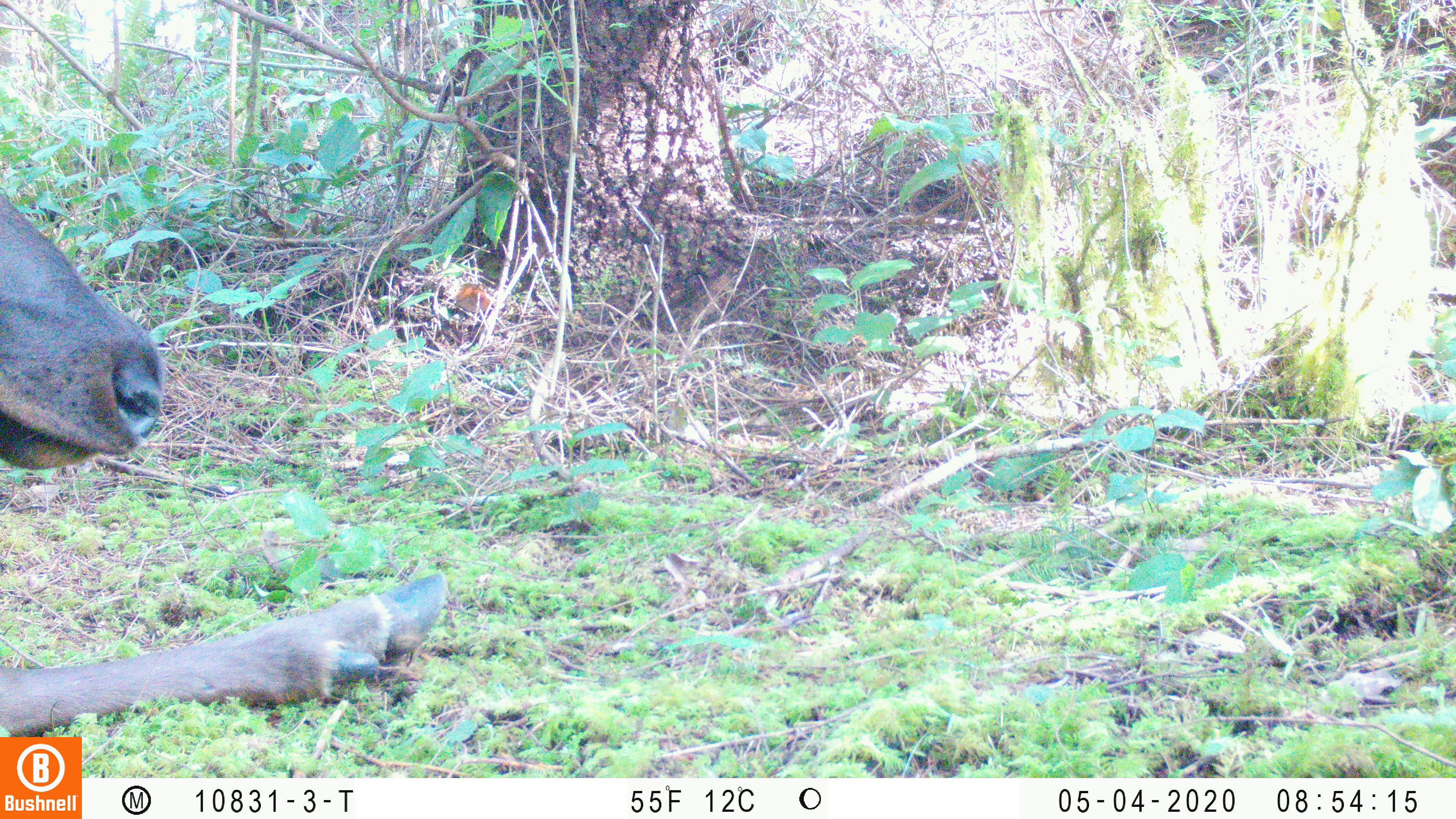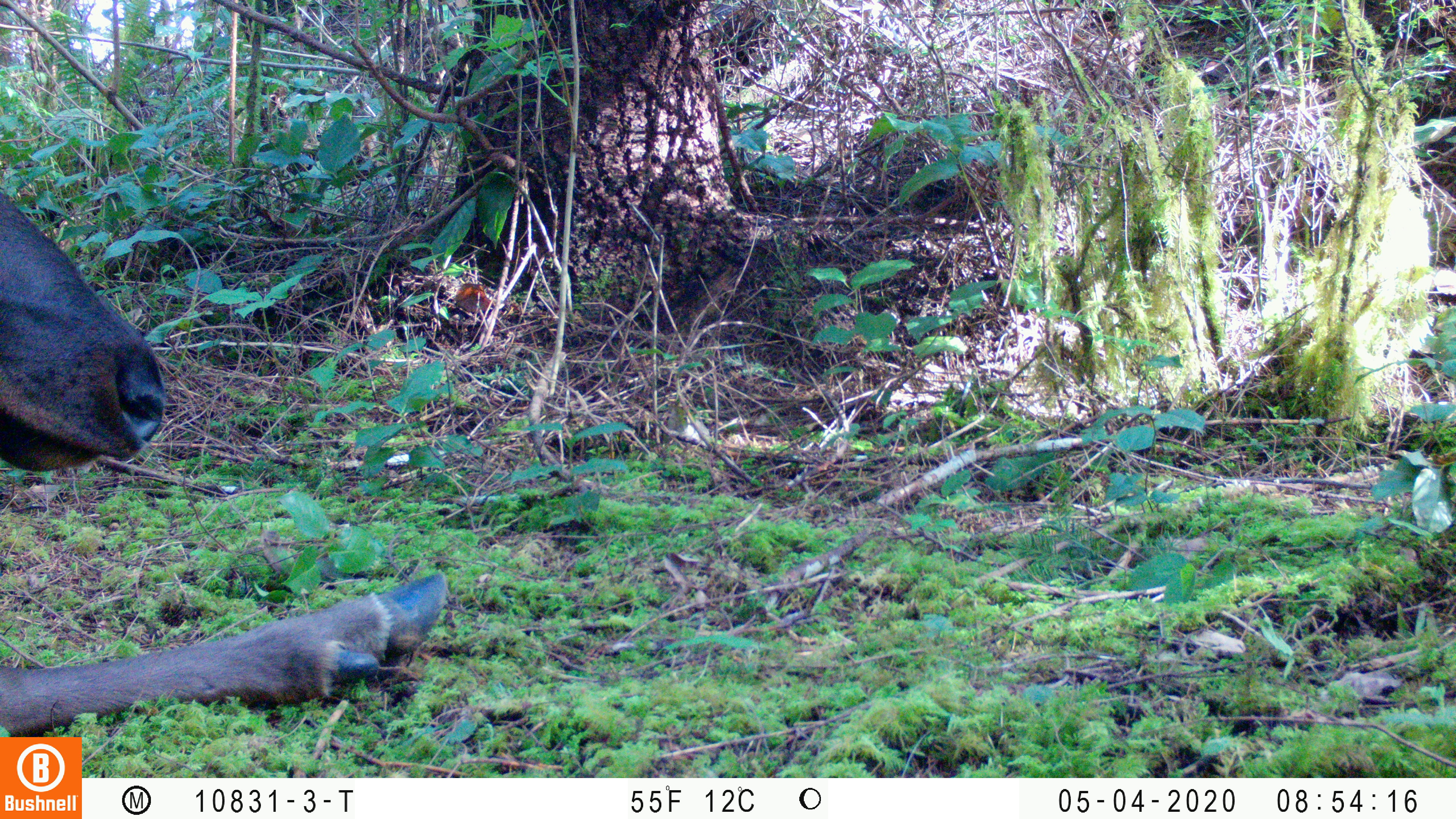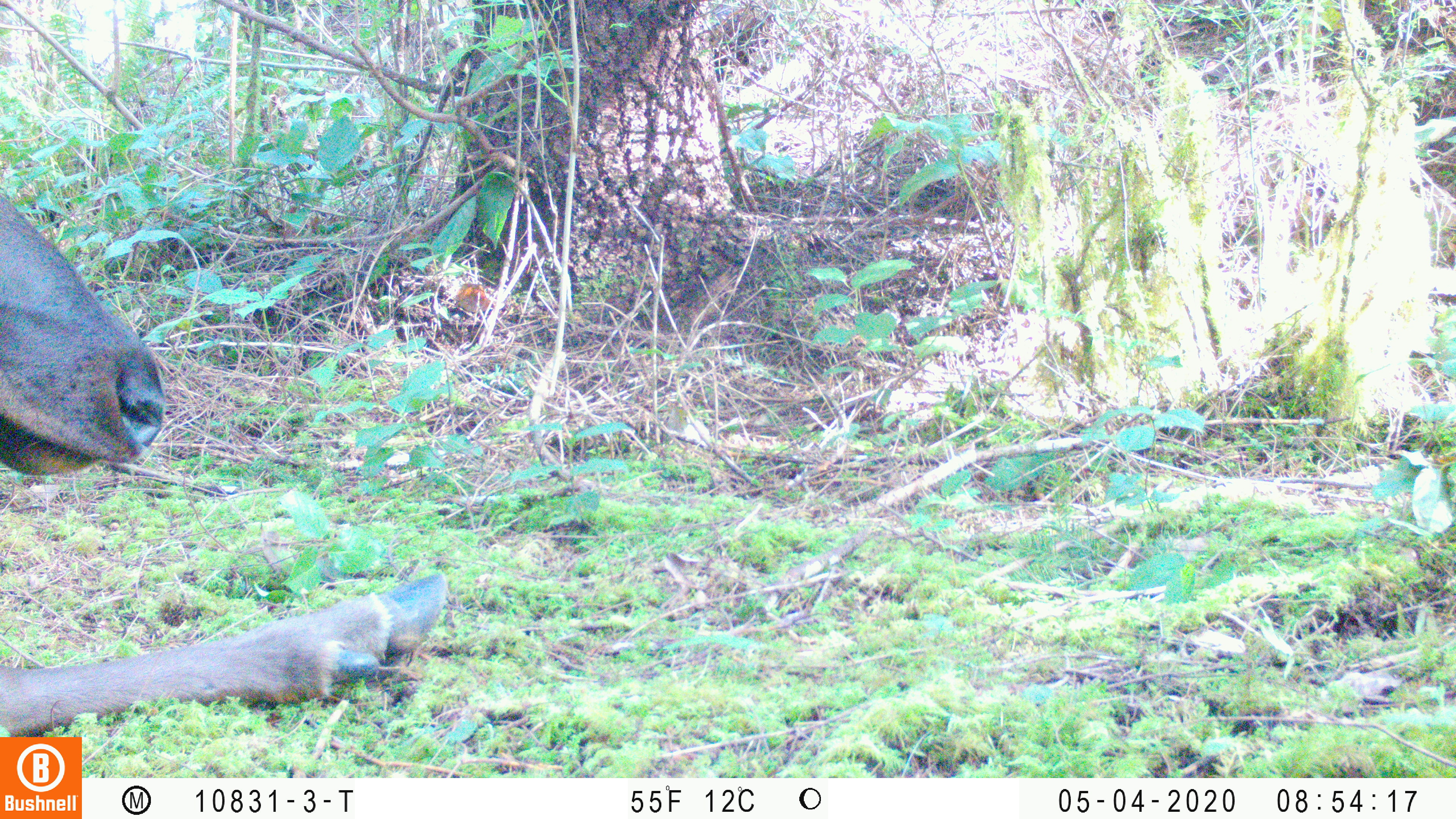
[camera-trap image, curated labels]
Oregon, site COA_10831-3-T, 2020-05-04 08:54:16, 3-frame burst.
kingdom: Animalia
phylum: Chordata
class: Mammalia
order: Artiodactyla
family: Cervidae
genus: Cervus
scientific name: Cervus canadensis roosevelti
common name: roosevelt elk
Roosevelt elk (Cervus canadensis roosevelti).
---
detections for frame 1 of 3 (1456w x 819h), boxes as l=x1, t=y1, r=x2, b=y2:
roosevelt elk: l=0, t=186, r=455, b=730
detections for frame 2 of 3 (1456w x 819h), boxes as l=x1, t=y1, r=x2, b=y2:
roosevelt elk: l=0, t=188, r=452, b=727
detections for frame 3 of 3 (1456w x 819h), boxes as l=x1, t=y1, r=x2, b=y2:
roosevelt elk: l=0, t=192, r=455, b=730